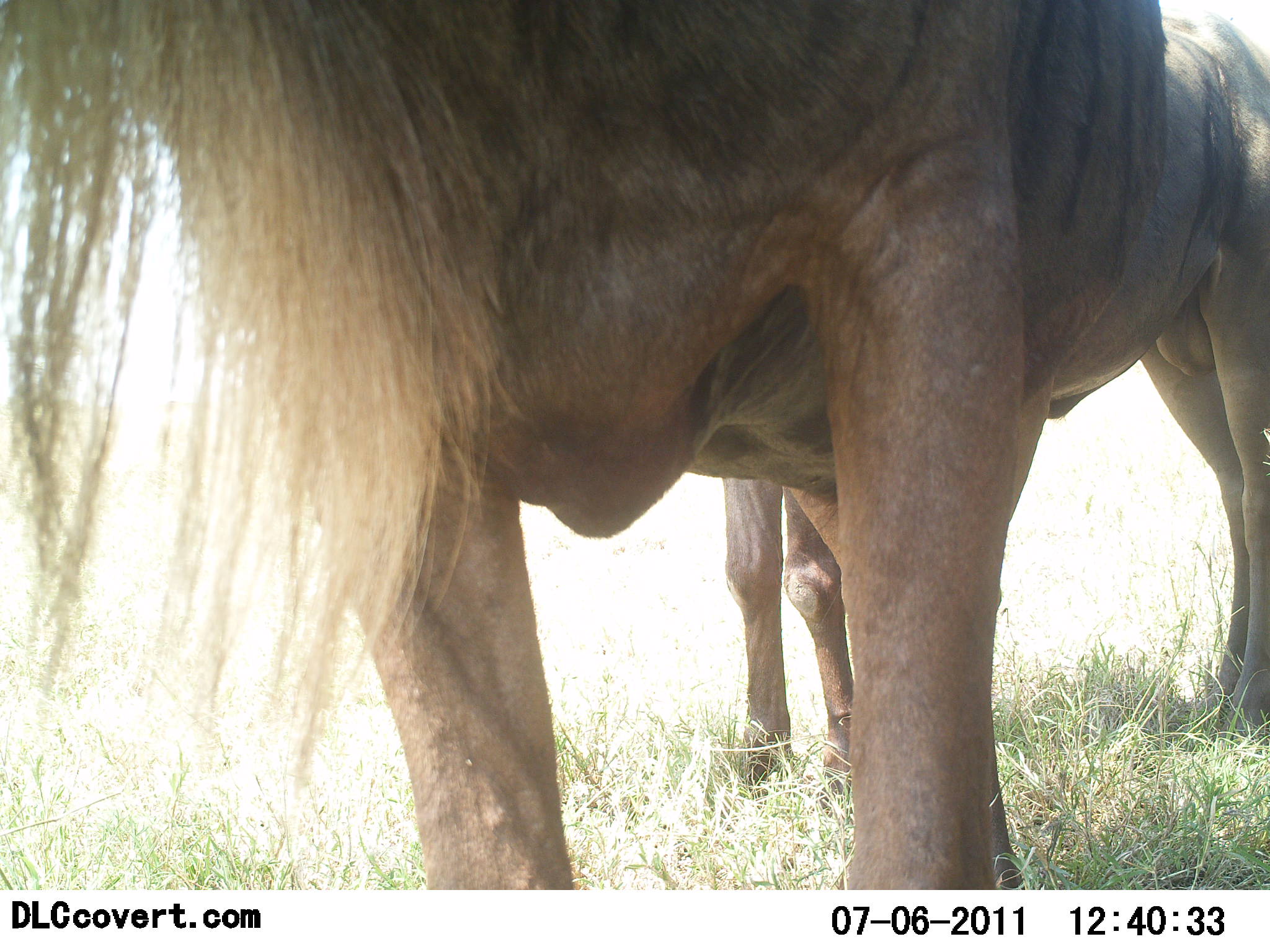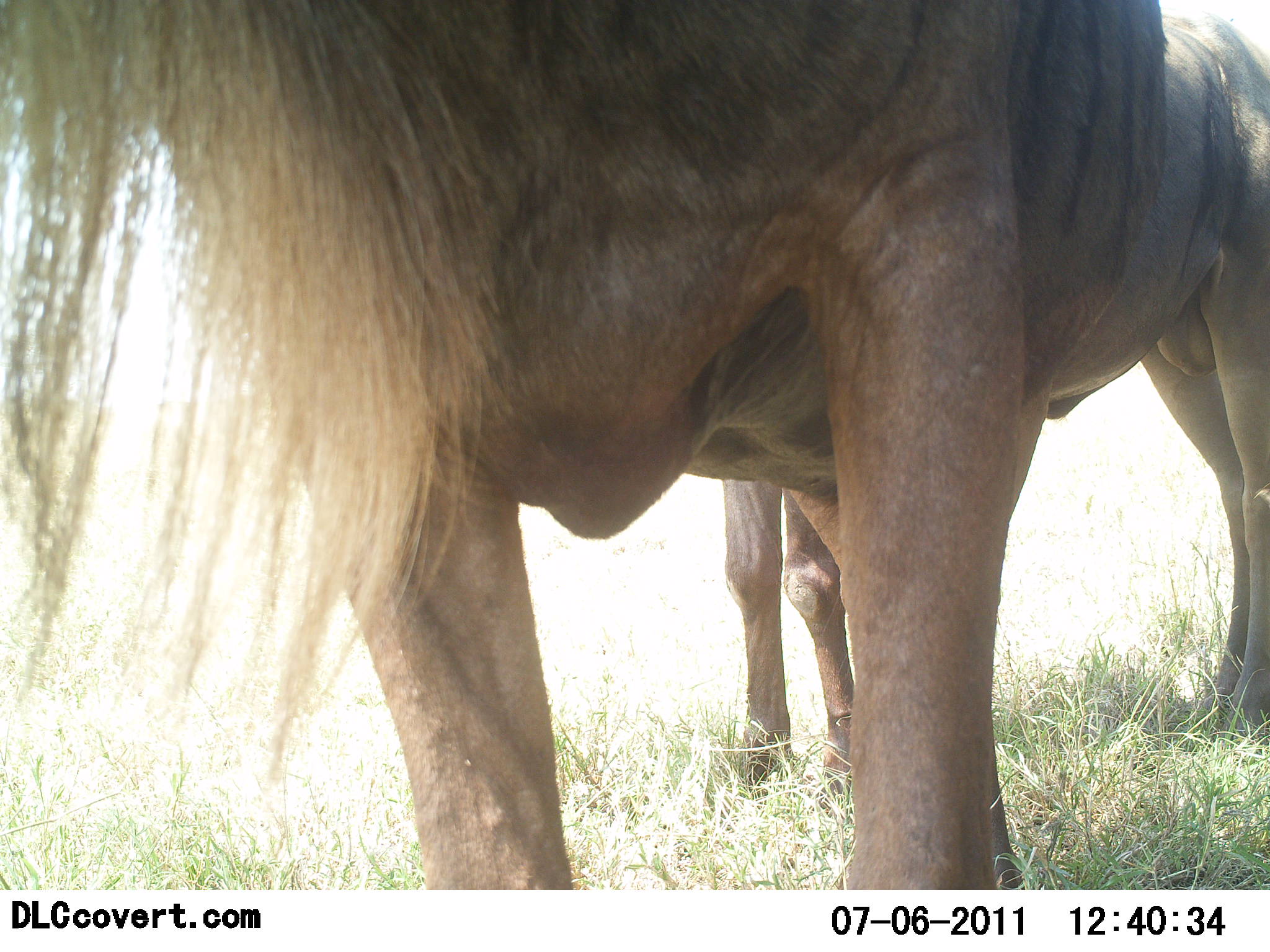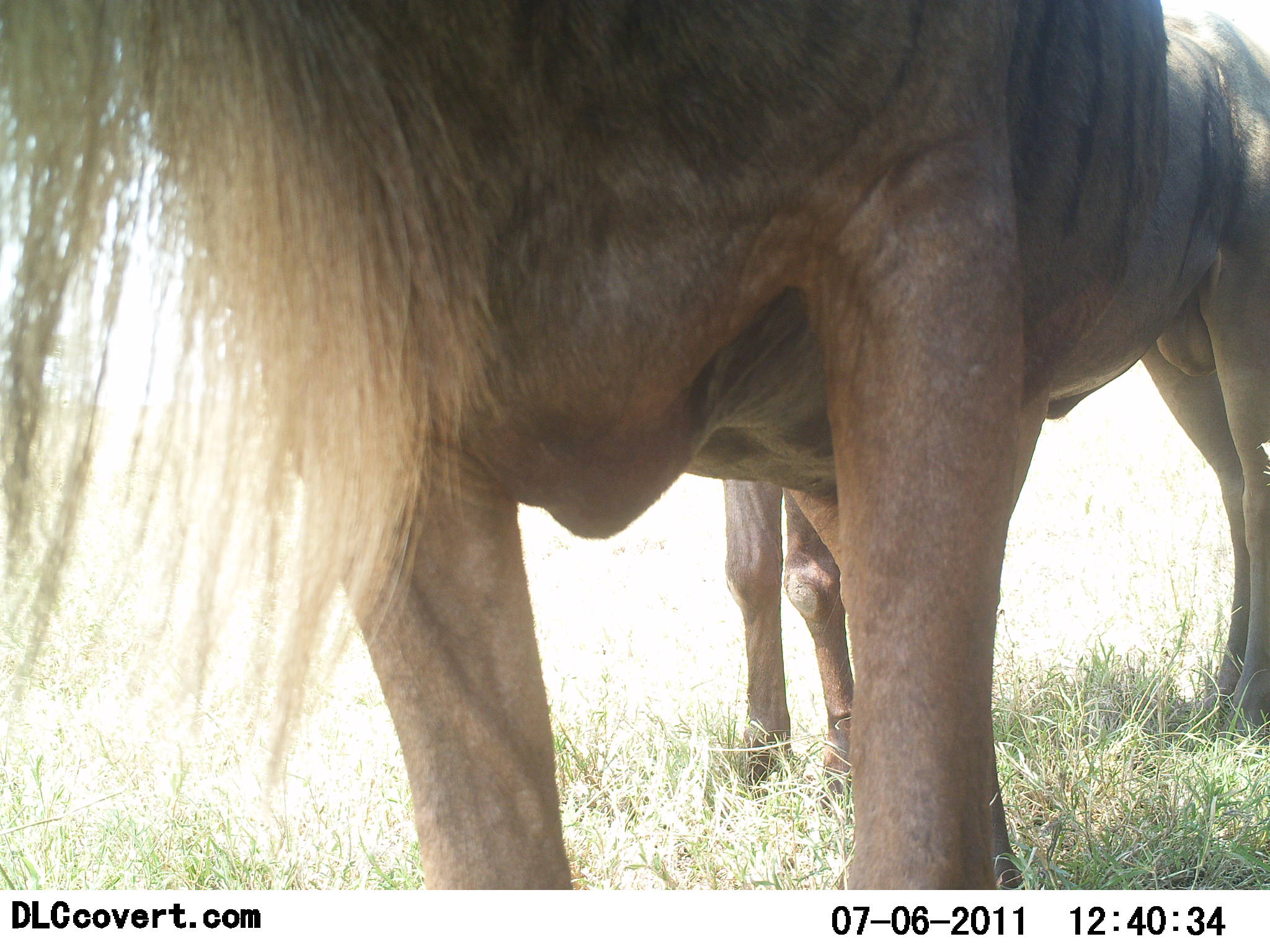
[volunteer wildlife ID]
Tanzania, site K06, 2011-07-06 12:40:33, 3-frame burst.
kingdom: Animalia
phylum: Chordata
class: Mammalia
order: Artiodactyla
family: Bovidae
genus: Connochaetes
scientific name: Connochaetes taurinus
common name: blue wildebeest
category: wildebeest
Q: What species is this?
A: Wildebeest (blue wildebeest) (Connochaetes taurinus).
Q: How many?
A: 2.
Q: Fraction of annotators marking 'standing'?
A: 90%.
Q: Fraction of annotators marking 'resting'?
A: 0%.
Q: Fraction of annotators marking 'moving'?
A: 0%.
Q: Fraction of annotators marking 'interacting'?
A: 10%.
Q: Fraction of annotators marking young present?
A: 0%.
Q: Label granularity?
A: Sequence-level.